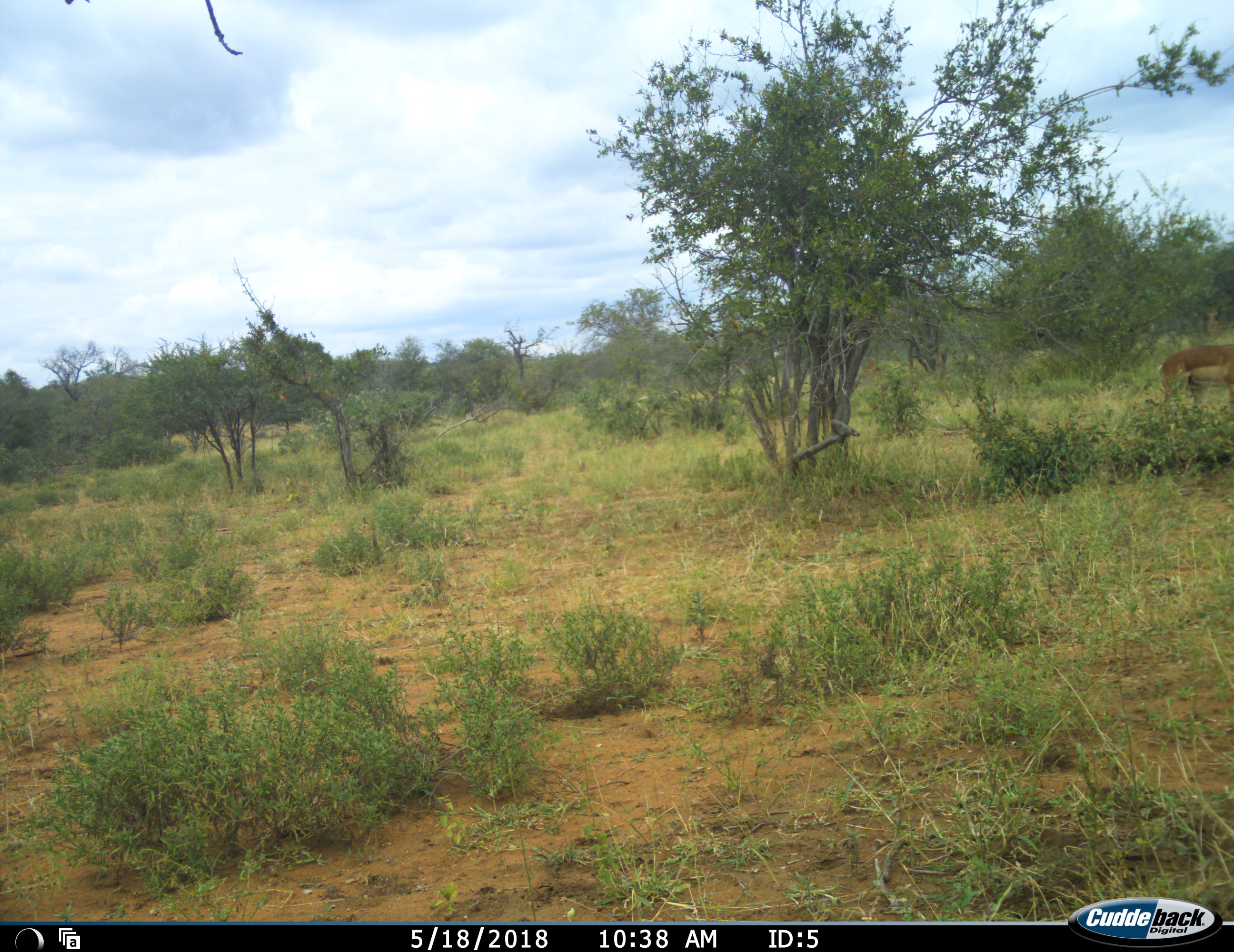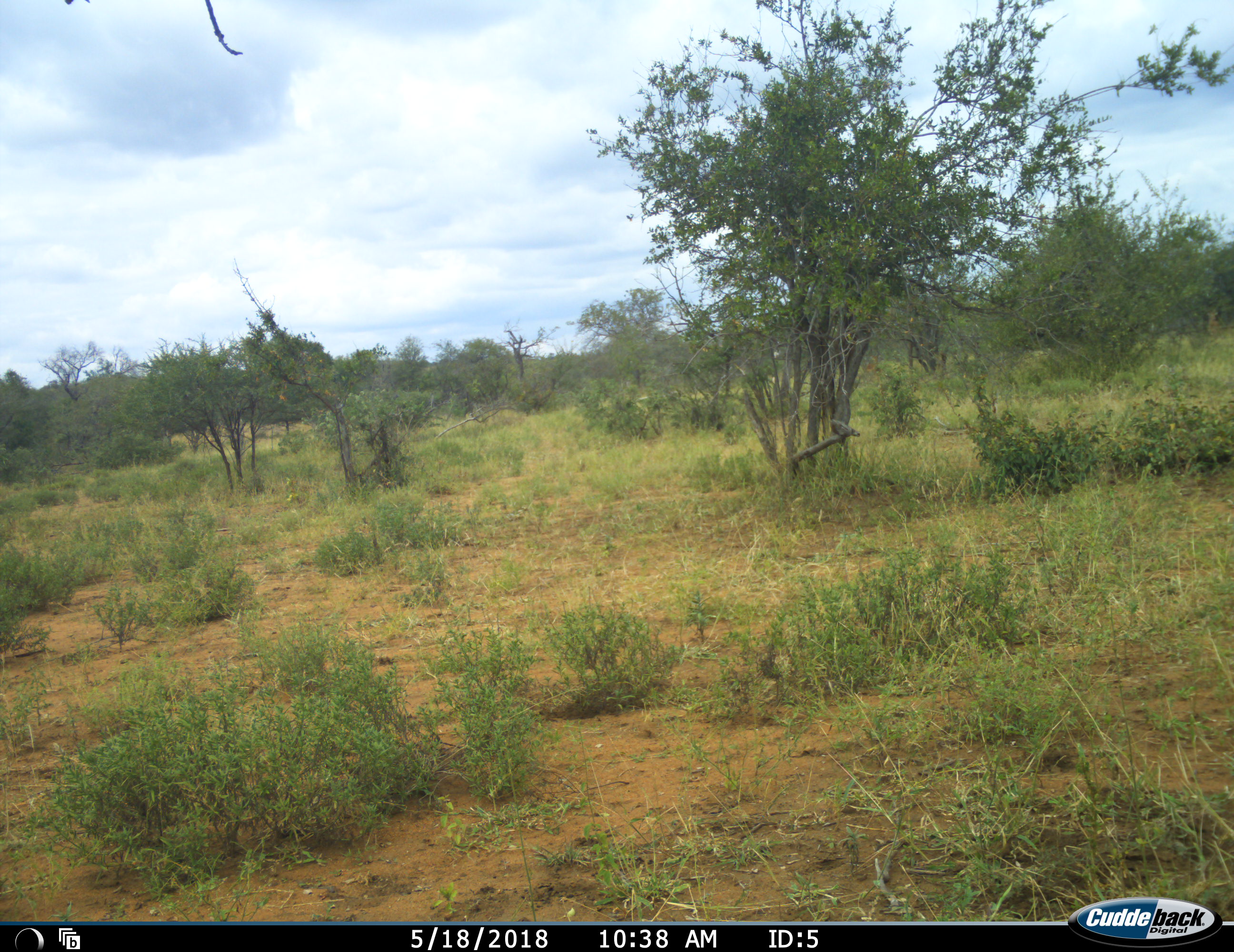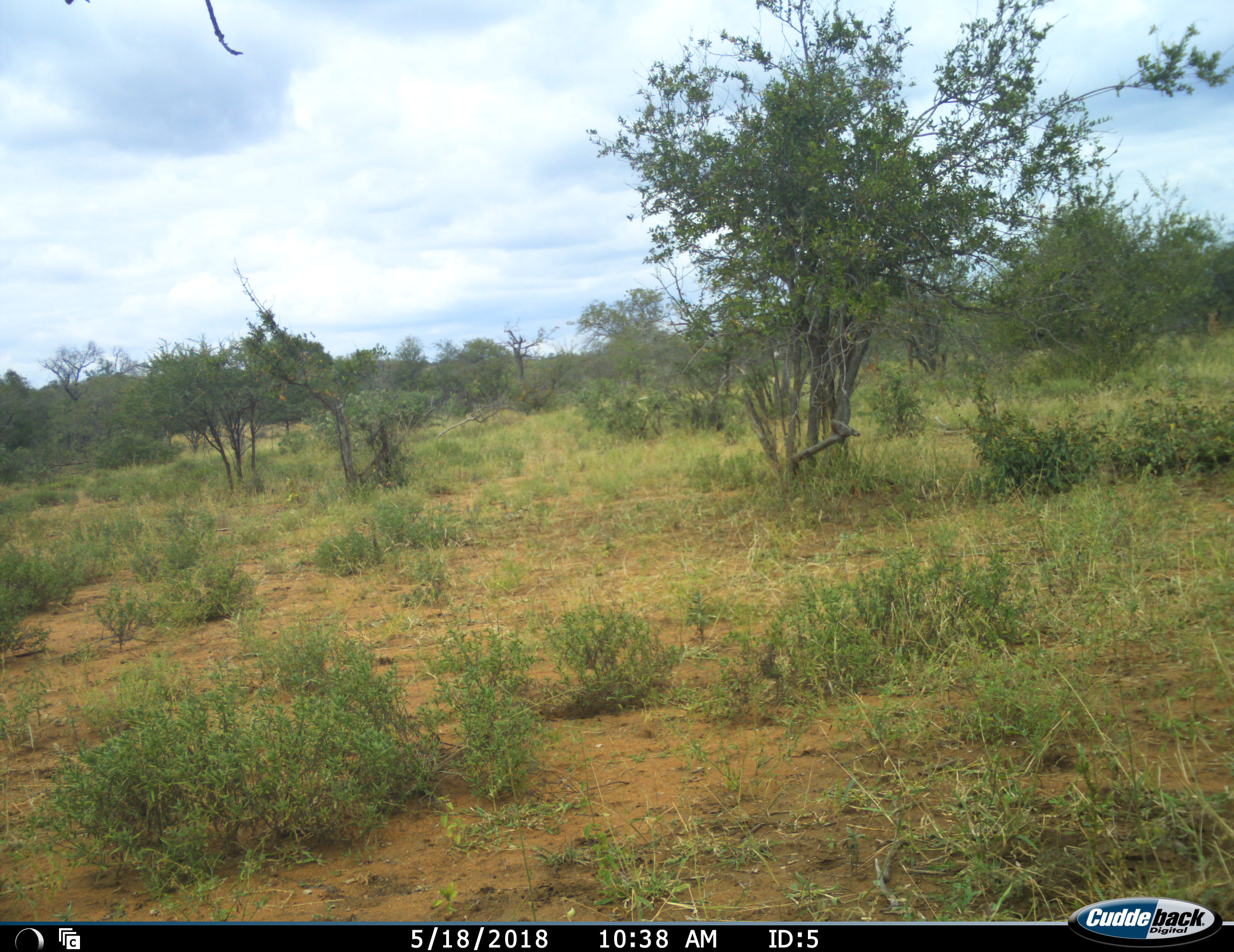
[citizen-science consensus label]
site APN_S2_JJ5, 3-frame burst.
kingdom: Animalia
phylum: Chordata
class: Mammalia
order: Artiodactyla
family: Bovidae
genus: Aepyceros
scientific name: Aepyceros melampus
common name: impala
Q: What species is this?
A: Impala (Aepyceros melampus).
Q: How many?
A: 1.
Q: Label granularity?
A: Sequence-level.